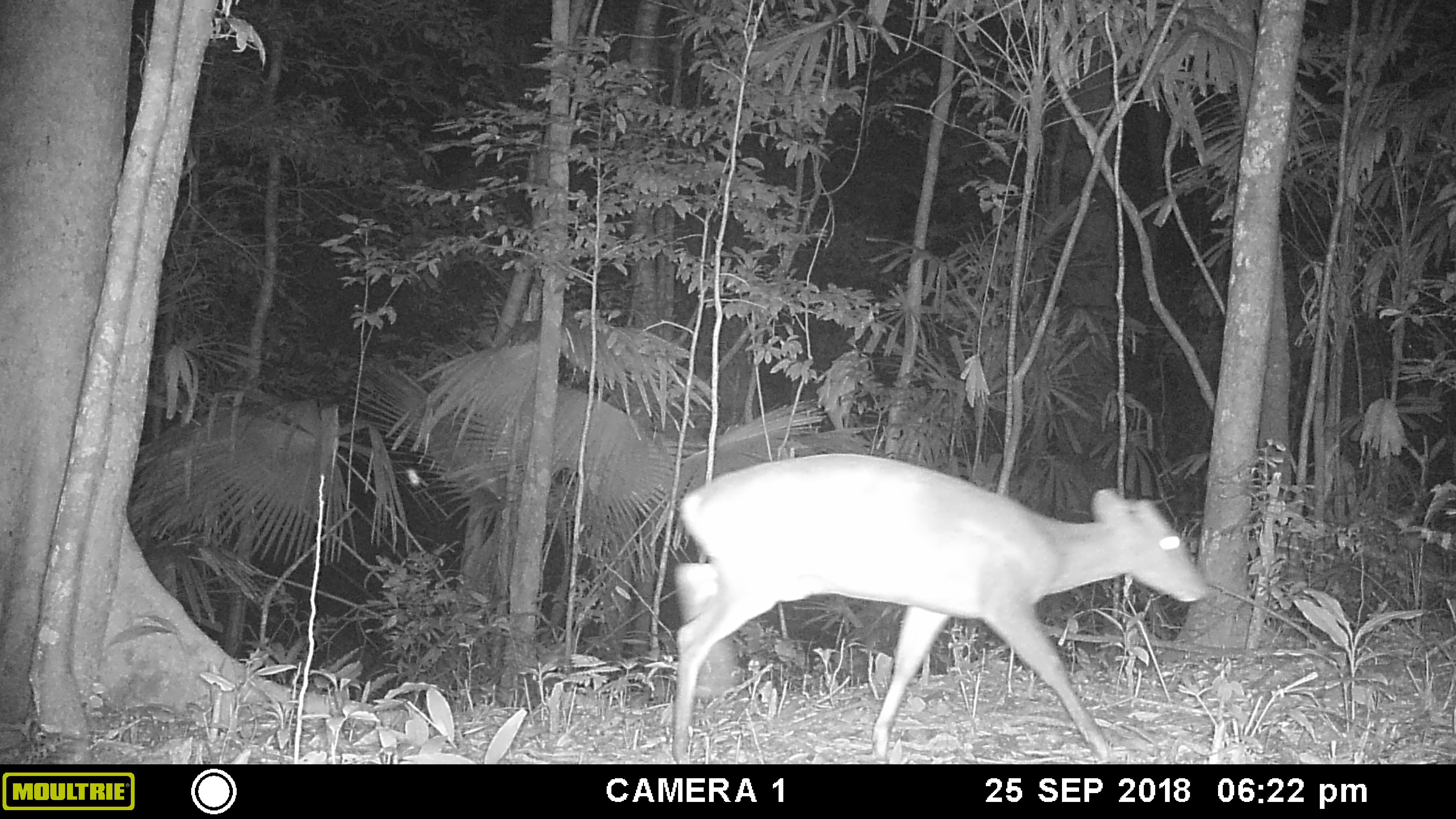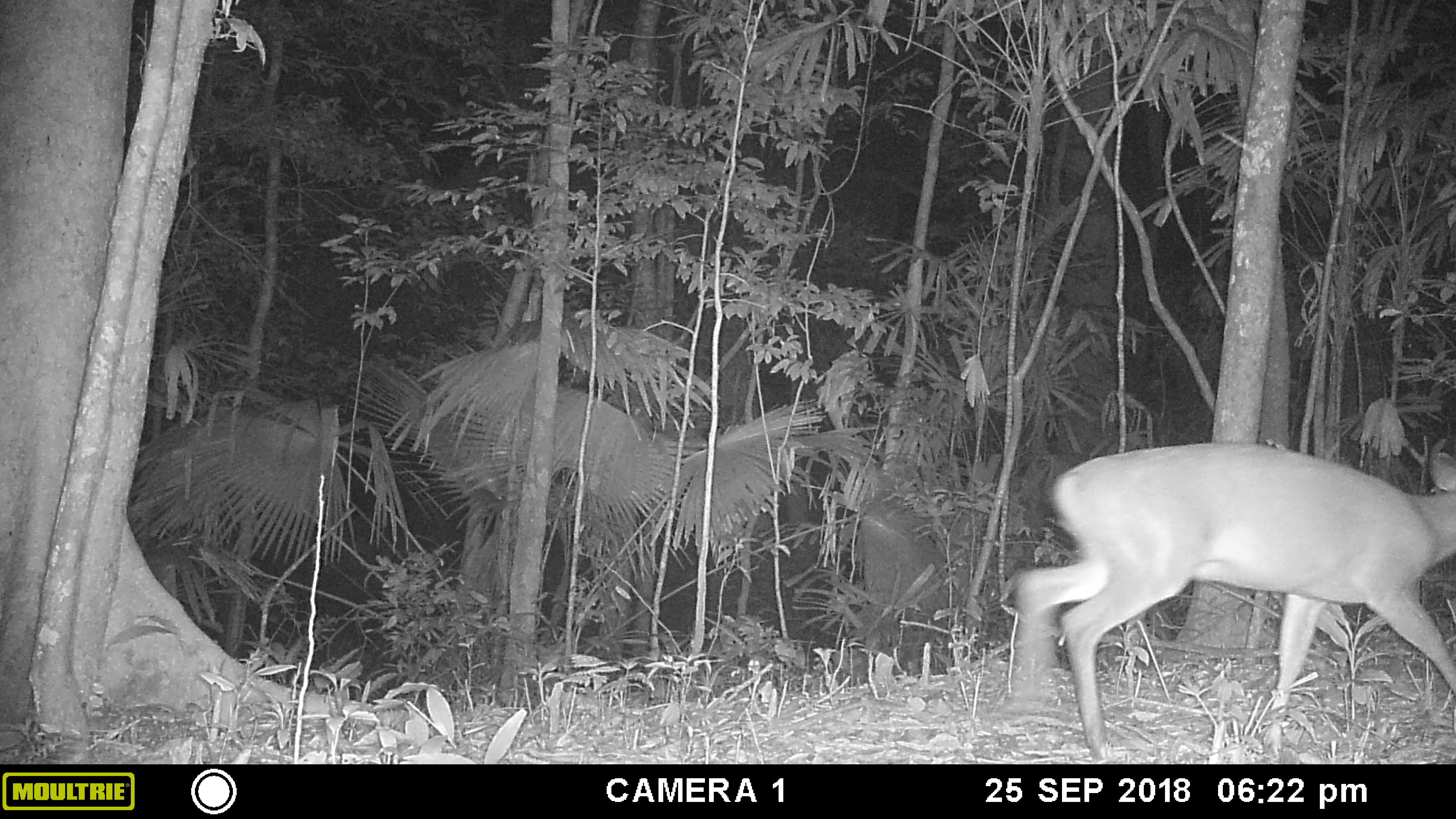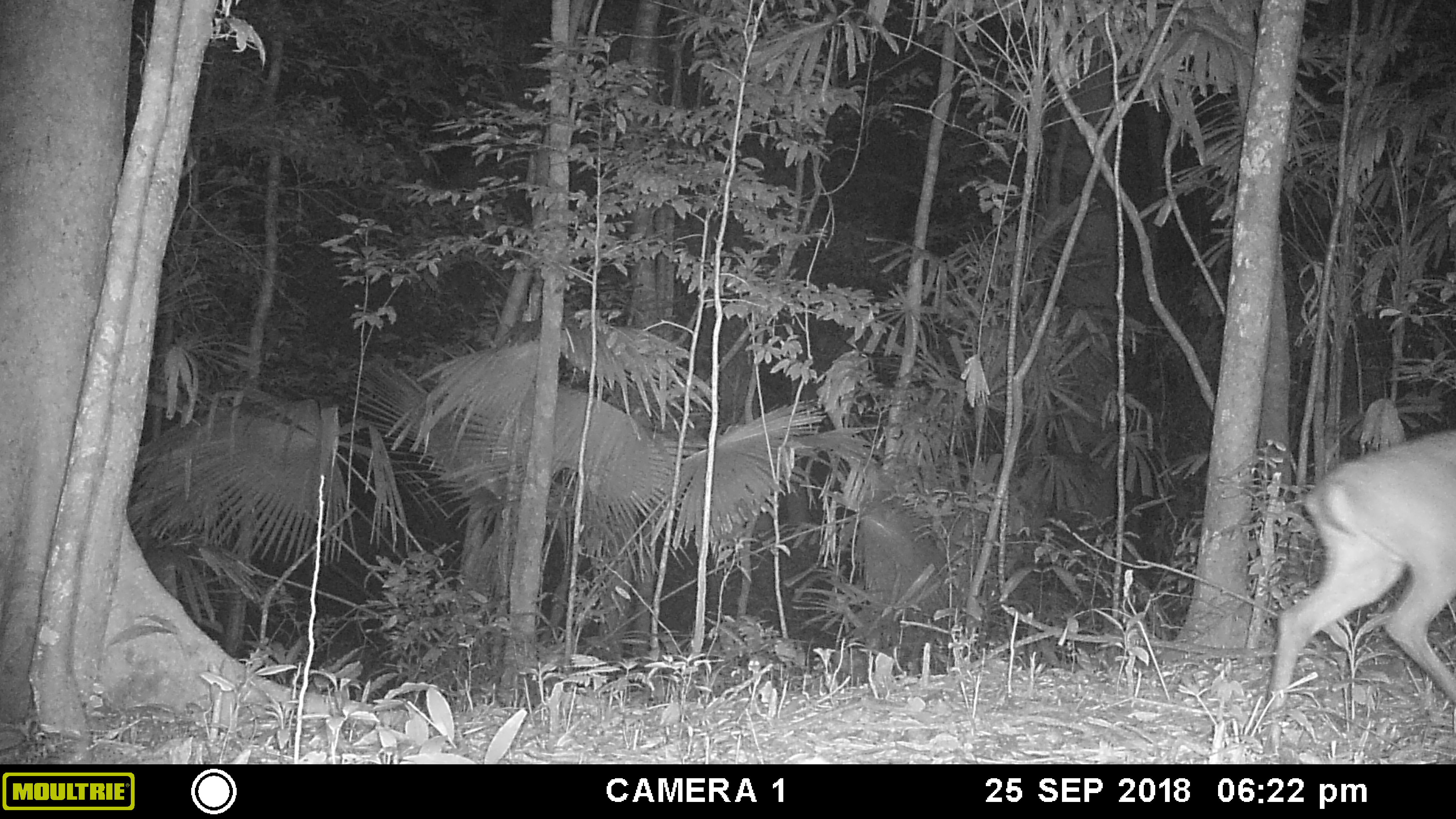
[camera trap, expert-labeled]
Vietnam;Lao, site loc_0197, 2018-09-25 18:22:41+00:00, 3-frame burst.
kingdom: Animalia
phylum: Chordata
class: Mammalia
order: Artiodactyla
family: Cervidae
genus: Muntiacus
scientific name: Muntiacus vuquangensis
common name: large-antlered muntjac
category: large antlered muntjac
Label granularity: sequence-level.